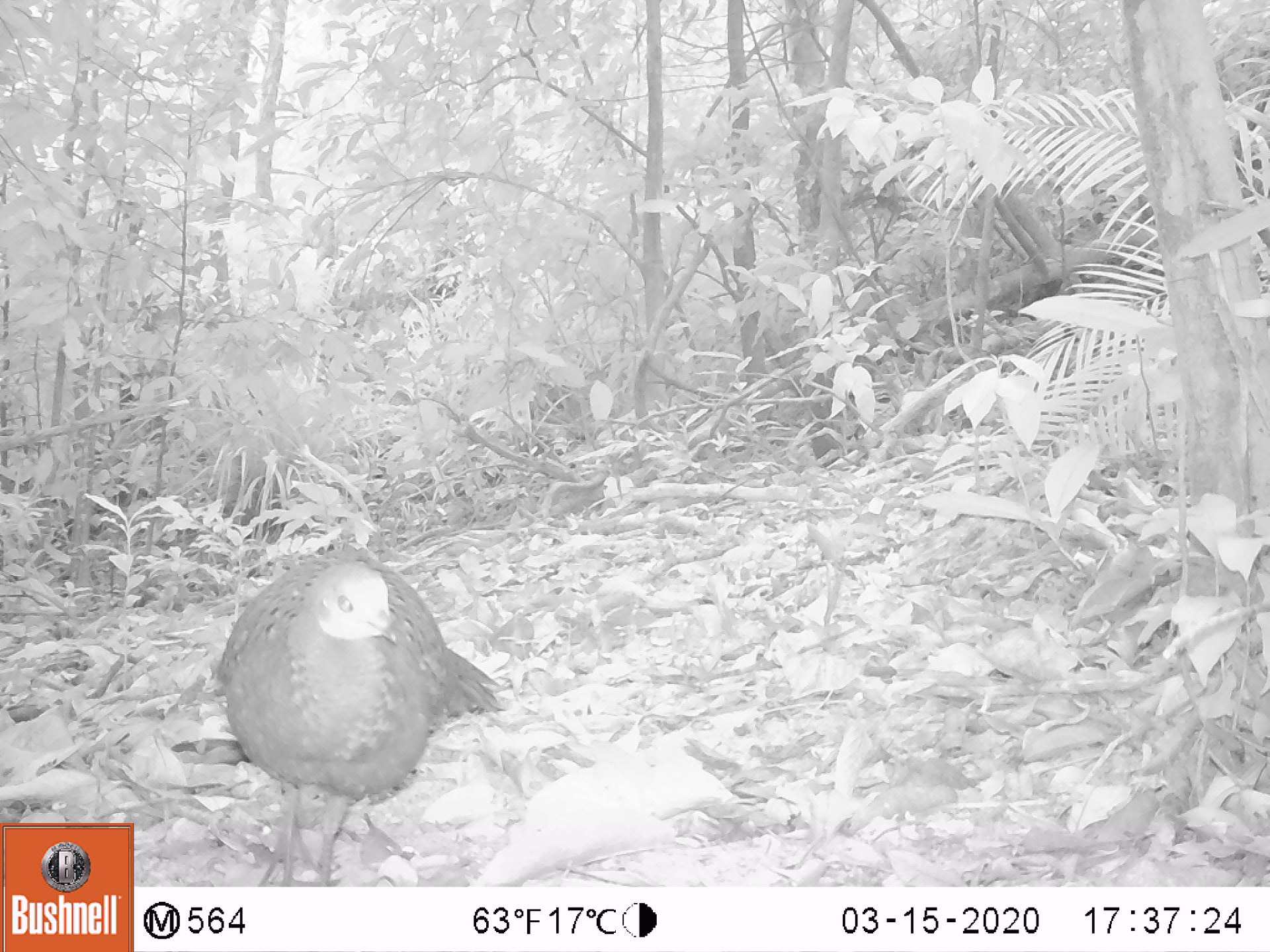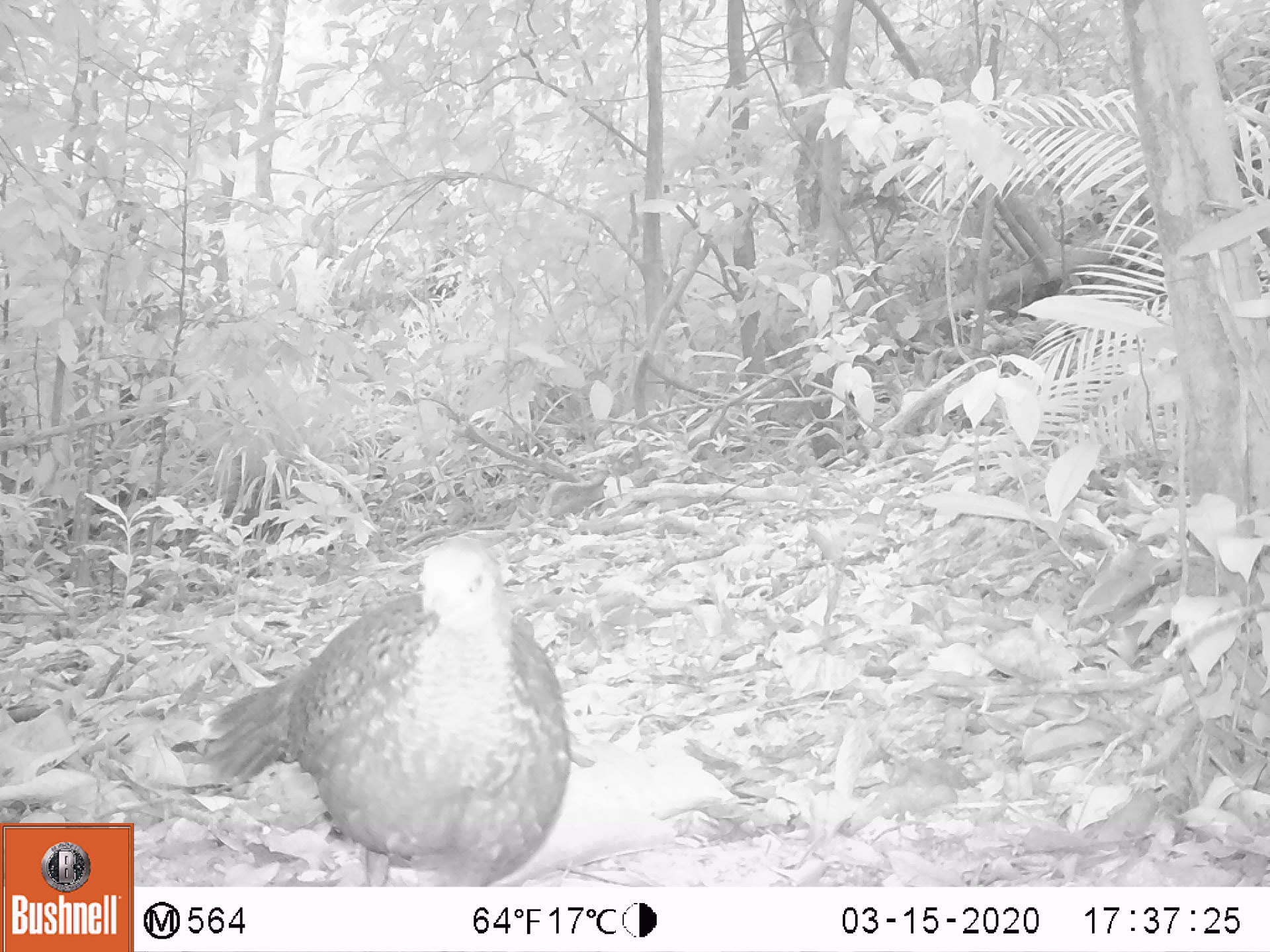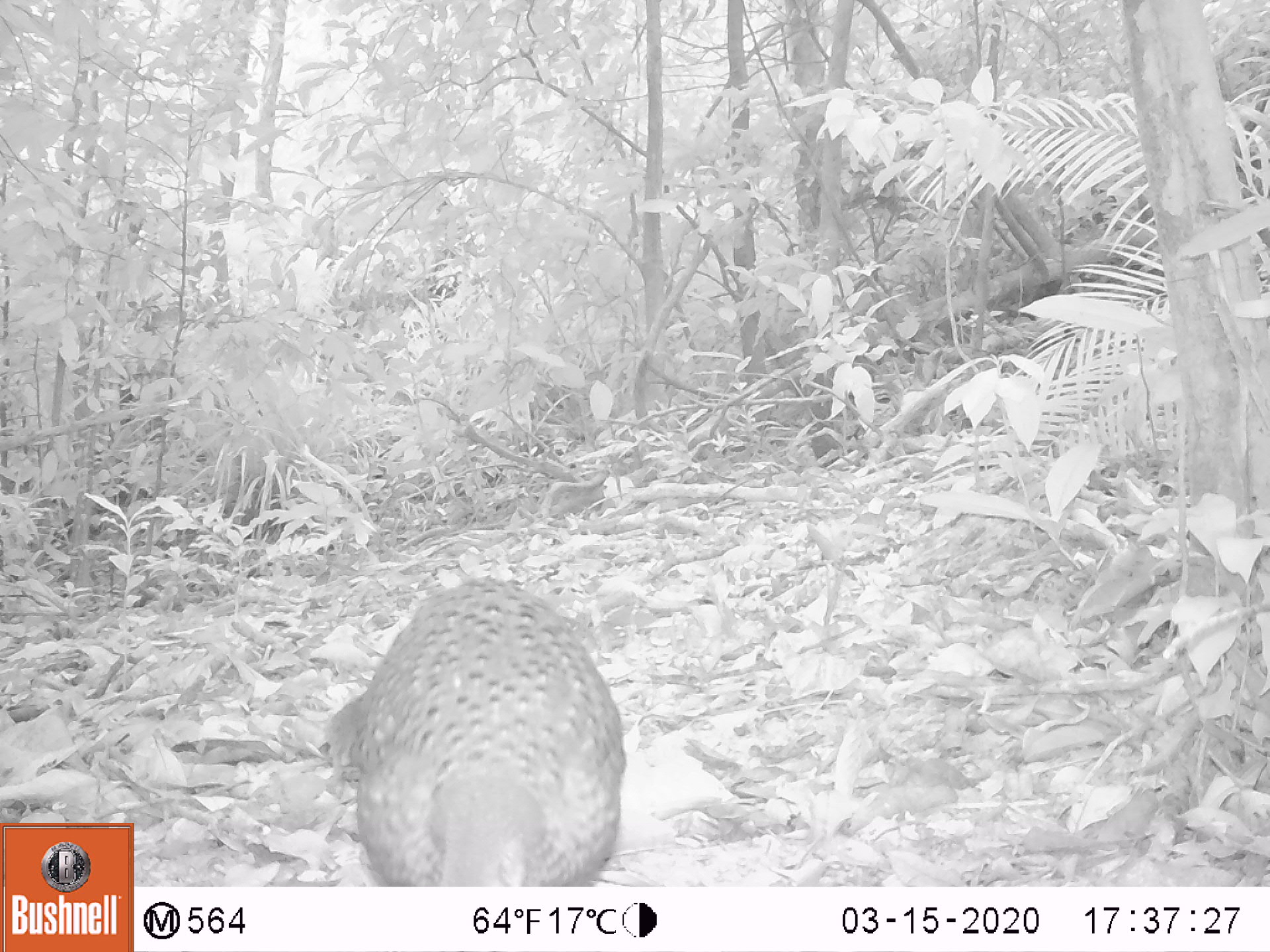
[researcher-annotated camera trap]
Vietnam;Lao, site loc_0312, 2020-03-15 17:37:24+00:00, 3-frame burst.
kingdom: Animalia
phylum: Chordata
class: Aves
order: Galliformes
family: Phasianidae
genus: Polyplectron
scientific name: Polyplectron bicalcaratum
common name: gray peacock-pheasant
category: grey peacock pheasant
Grey peacock pheasant (gray peacock-pheasant) (Polyplectron bicalcaratum). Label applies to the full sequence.